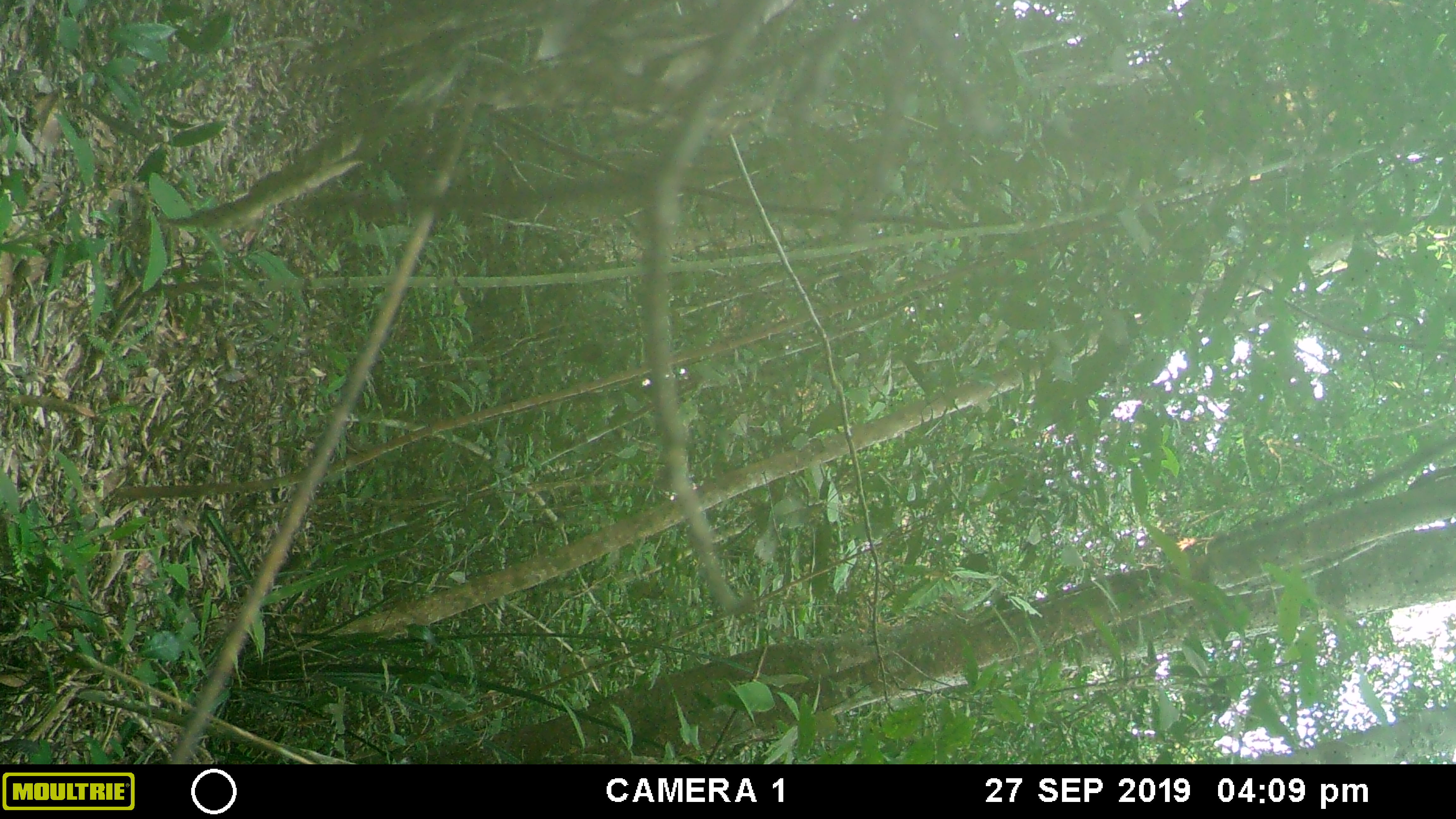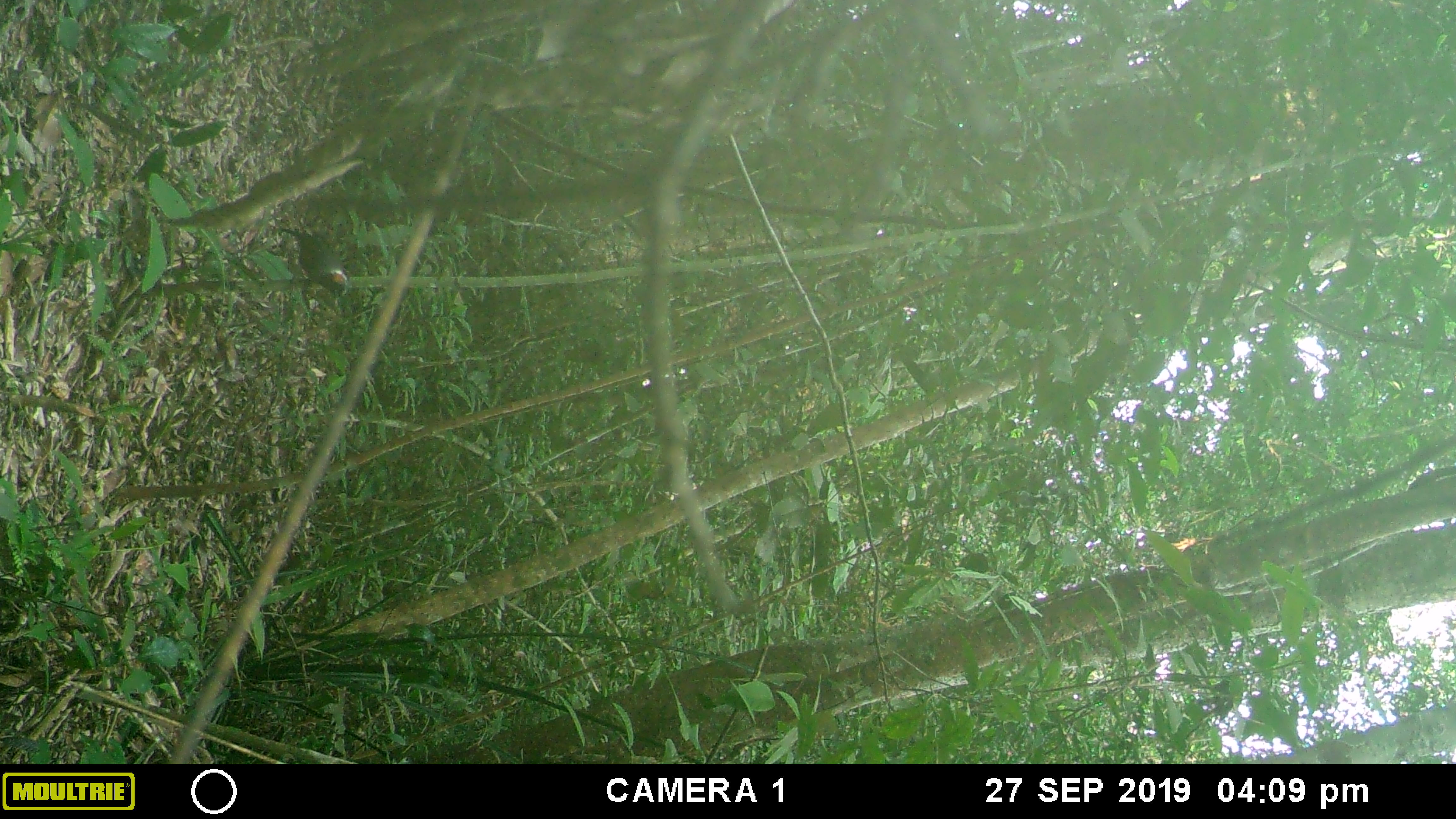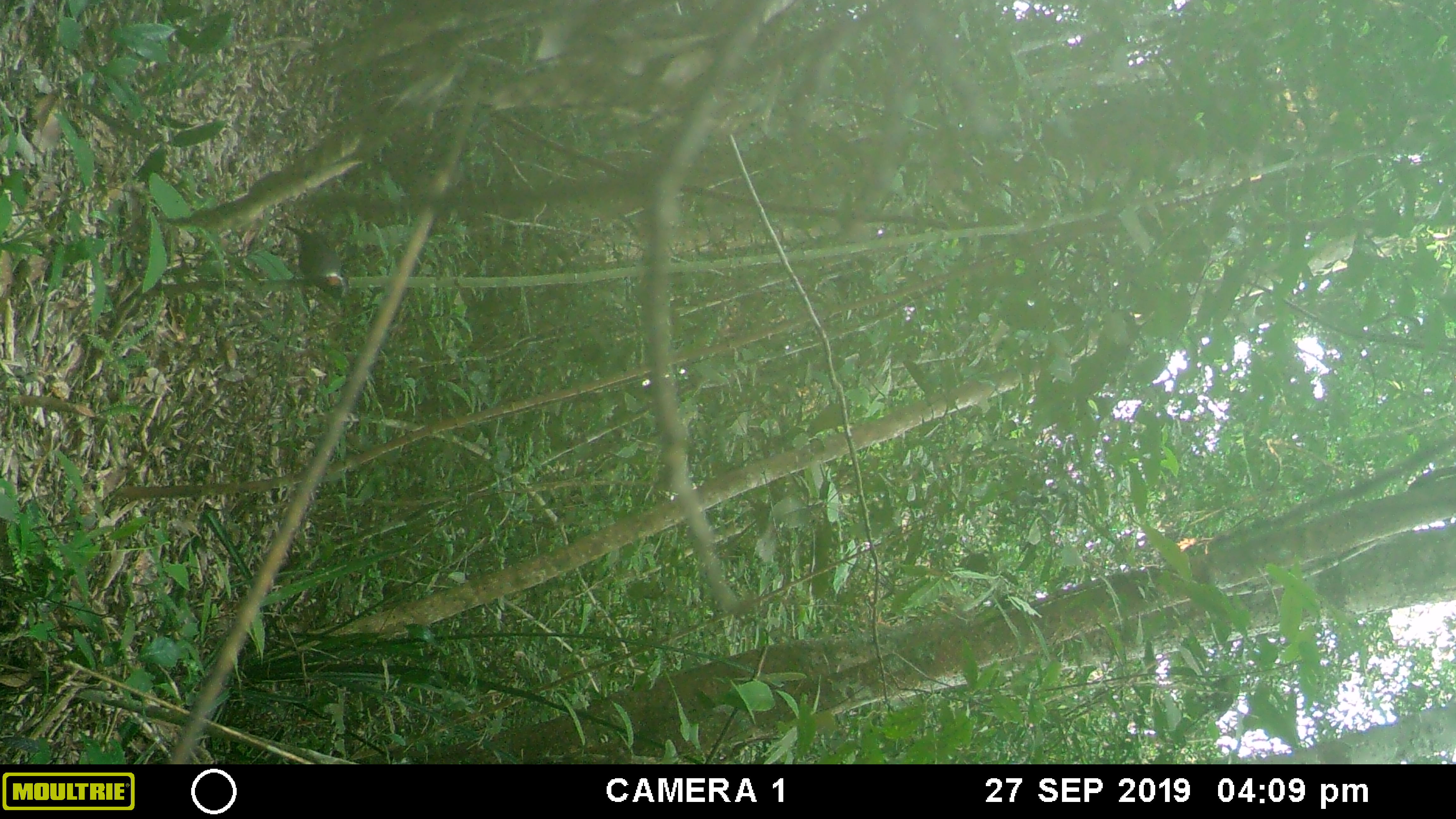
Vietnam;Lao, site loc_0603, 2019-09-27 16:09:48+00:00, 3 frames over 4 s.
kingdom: Animalia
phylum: Chordata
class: Aves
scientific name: Aves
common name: bird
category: unidentified bird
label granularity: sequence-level